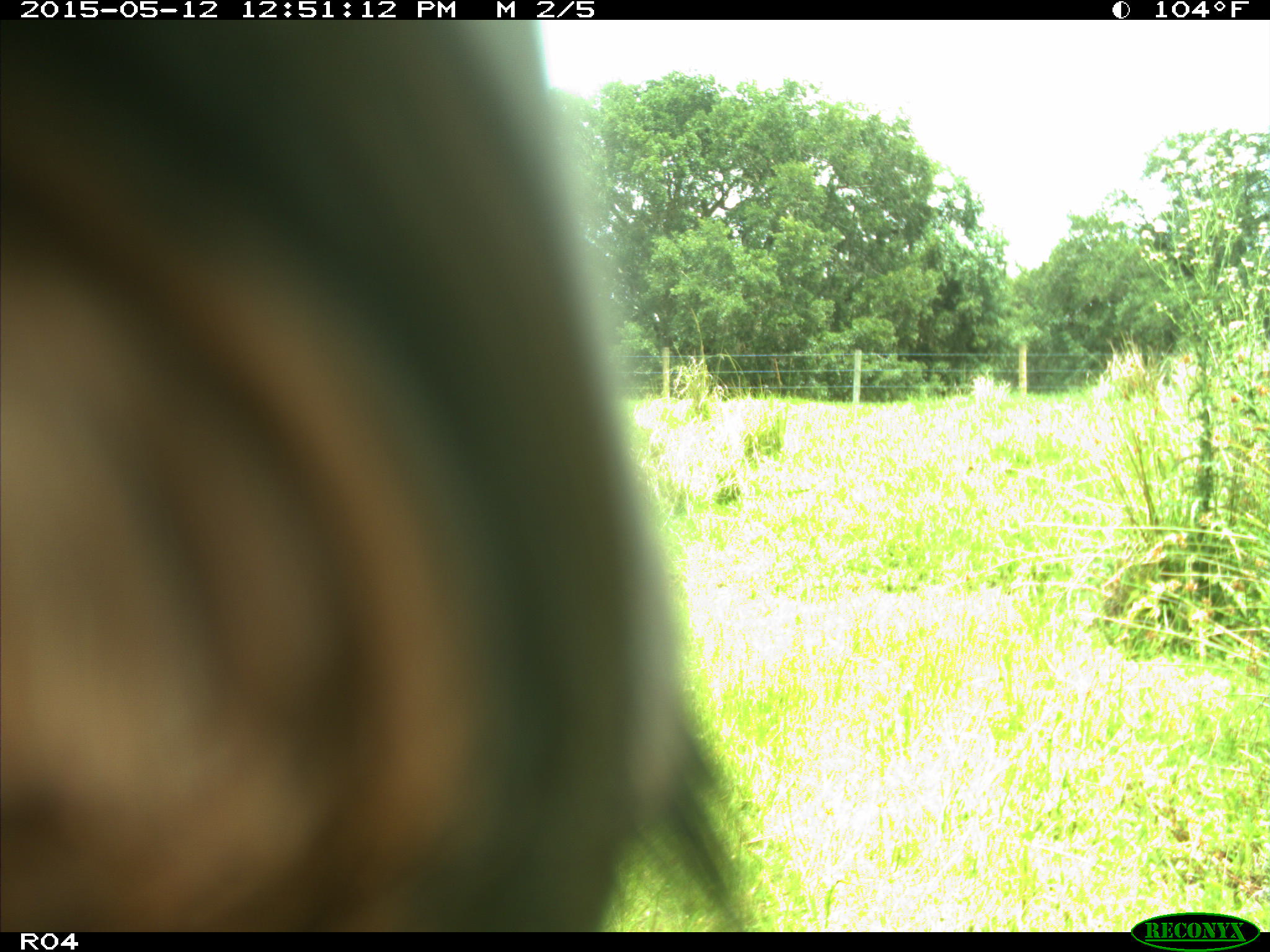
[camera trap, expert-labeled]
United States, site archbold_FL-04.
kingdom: Animalia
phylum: Chordata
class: Mammalia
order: Artiodactyla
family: Bovidae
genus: Bos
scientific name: Bos taurus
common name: domestic cow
Bos taurus (domestic cow).